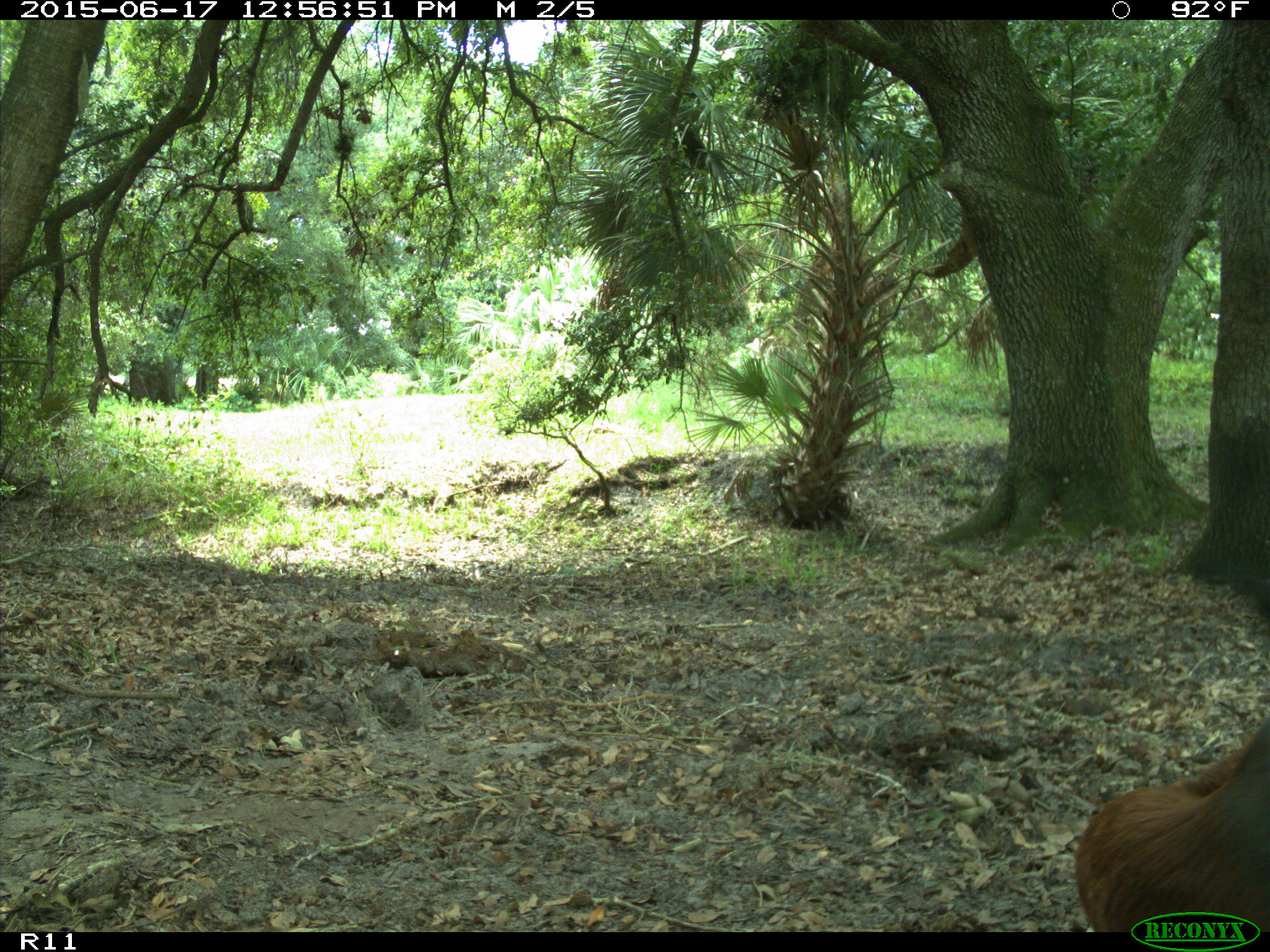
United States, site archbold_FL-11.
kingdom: Animalia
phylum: Chordata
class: Mammalia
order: Artiodactyla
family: Bovidae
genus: Bos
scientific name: Bos taurus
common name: domestic cow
Bos taurus (domestic cow).